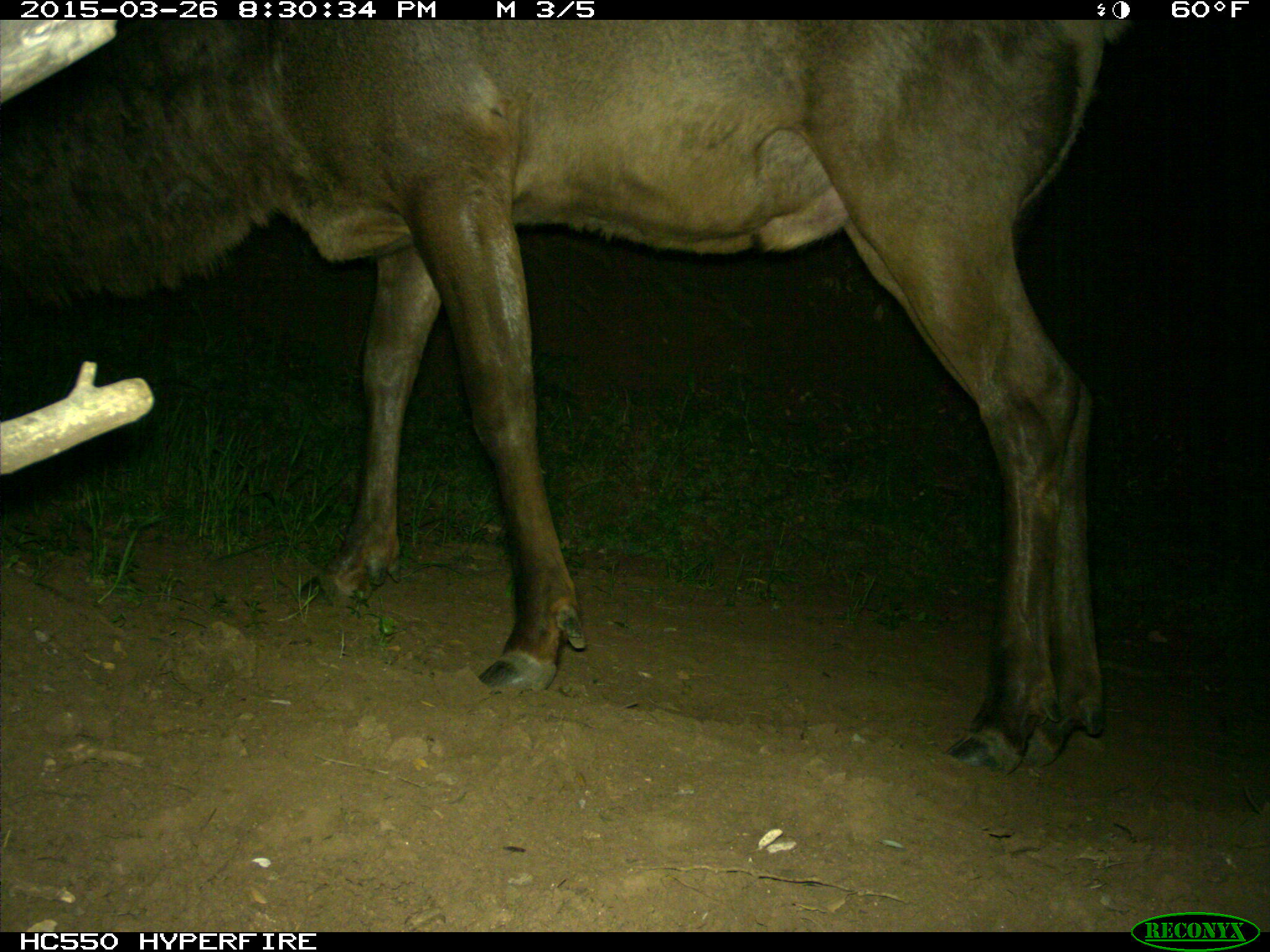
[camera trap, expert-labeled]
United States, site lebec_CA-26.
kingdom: Animalia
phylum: Chordata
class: Mammalia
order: Artiodactyla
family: Cervidae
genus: Cervus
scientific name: Cervus canadensis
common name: elk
Cervus canadensis (elk).